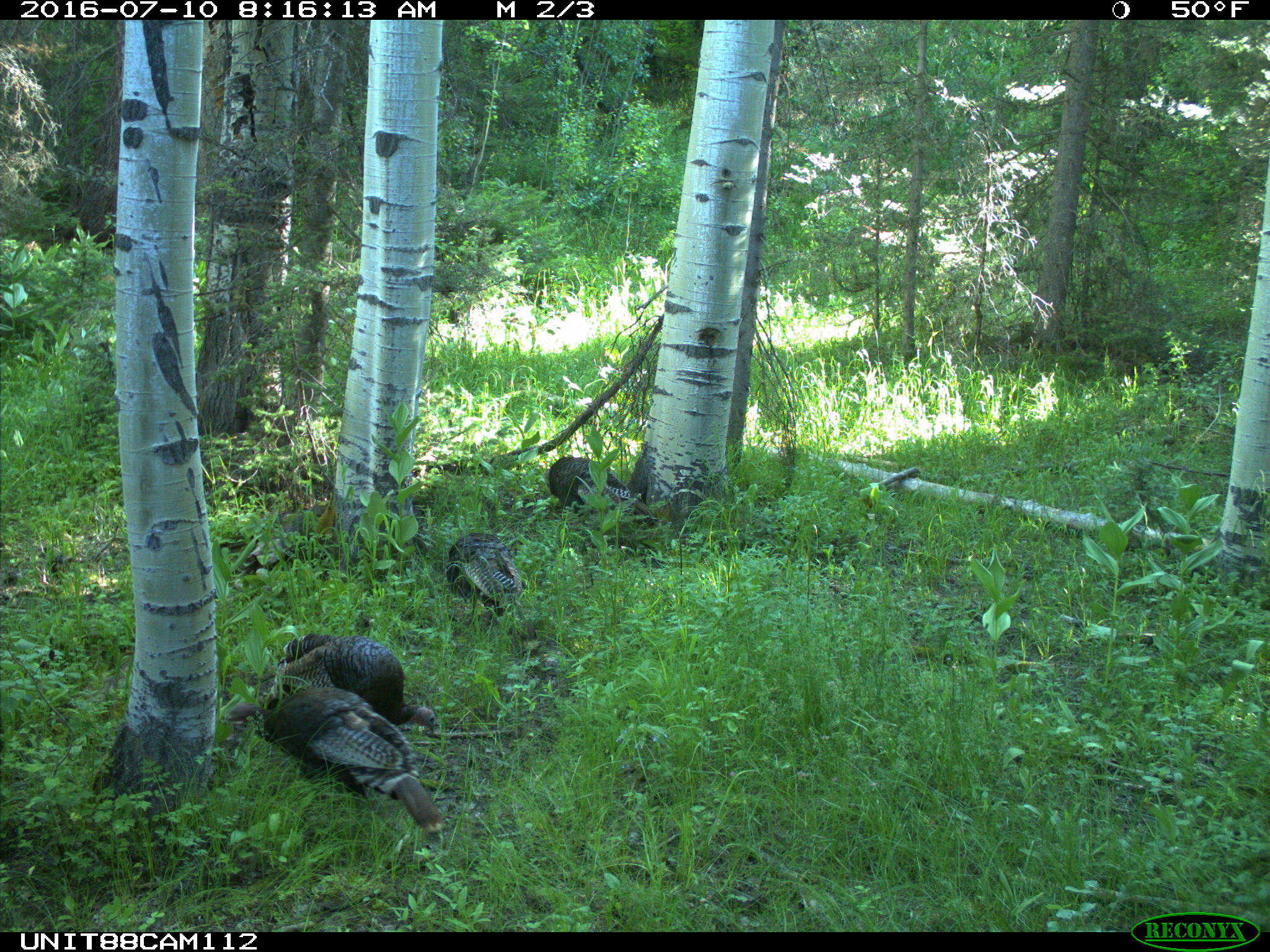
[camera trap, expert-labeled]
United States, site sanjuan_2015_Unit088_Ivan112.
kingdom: Animalia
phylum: Chordata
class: Aves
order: Galliformes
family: Phasianidae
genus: Meleagris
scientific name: Meleagris gallopavo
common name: wild turkey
Meleagris gallopavo (wild turkey).